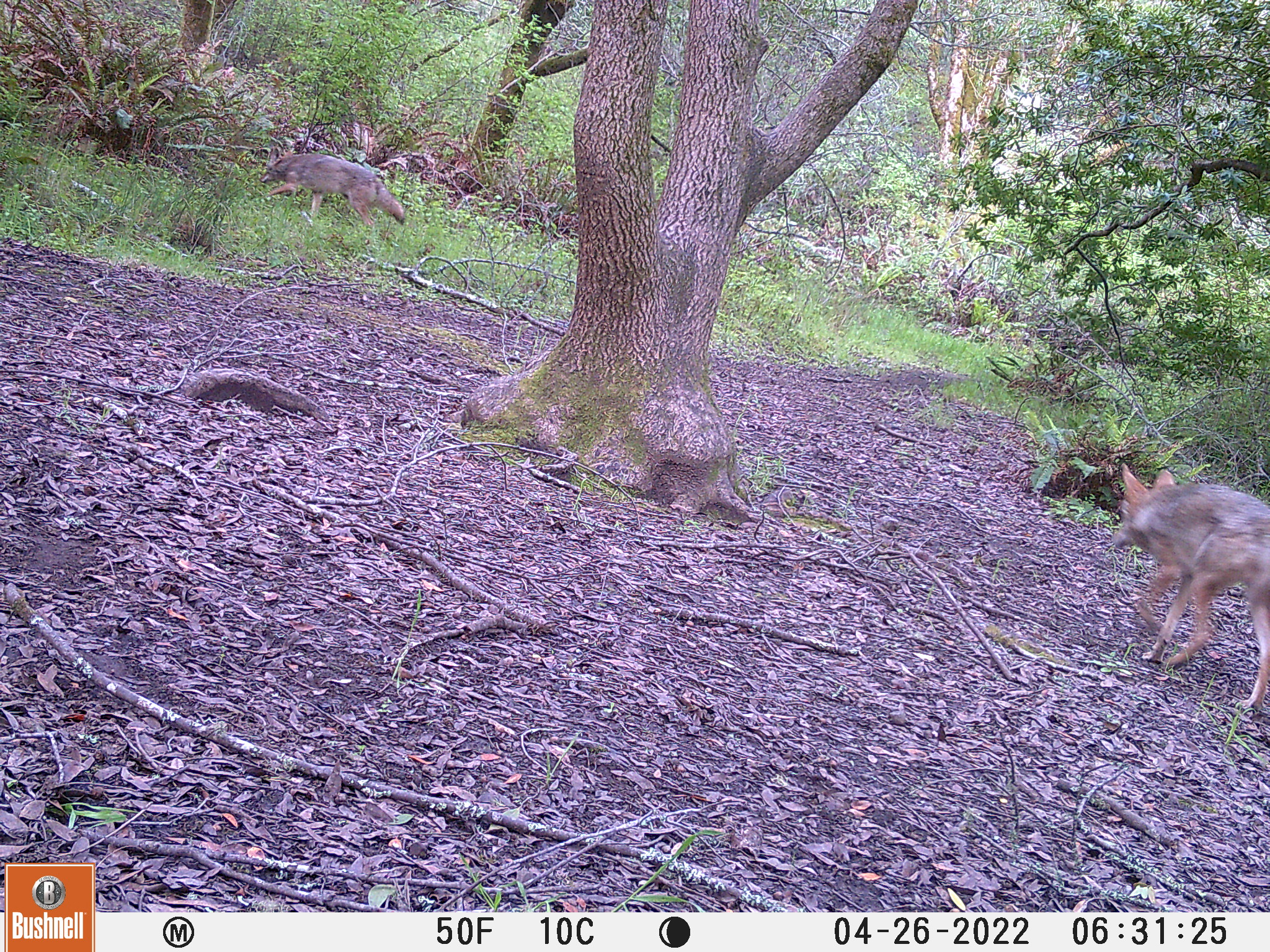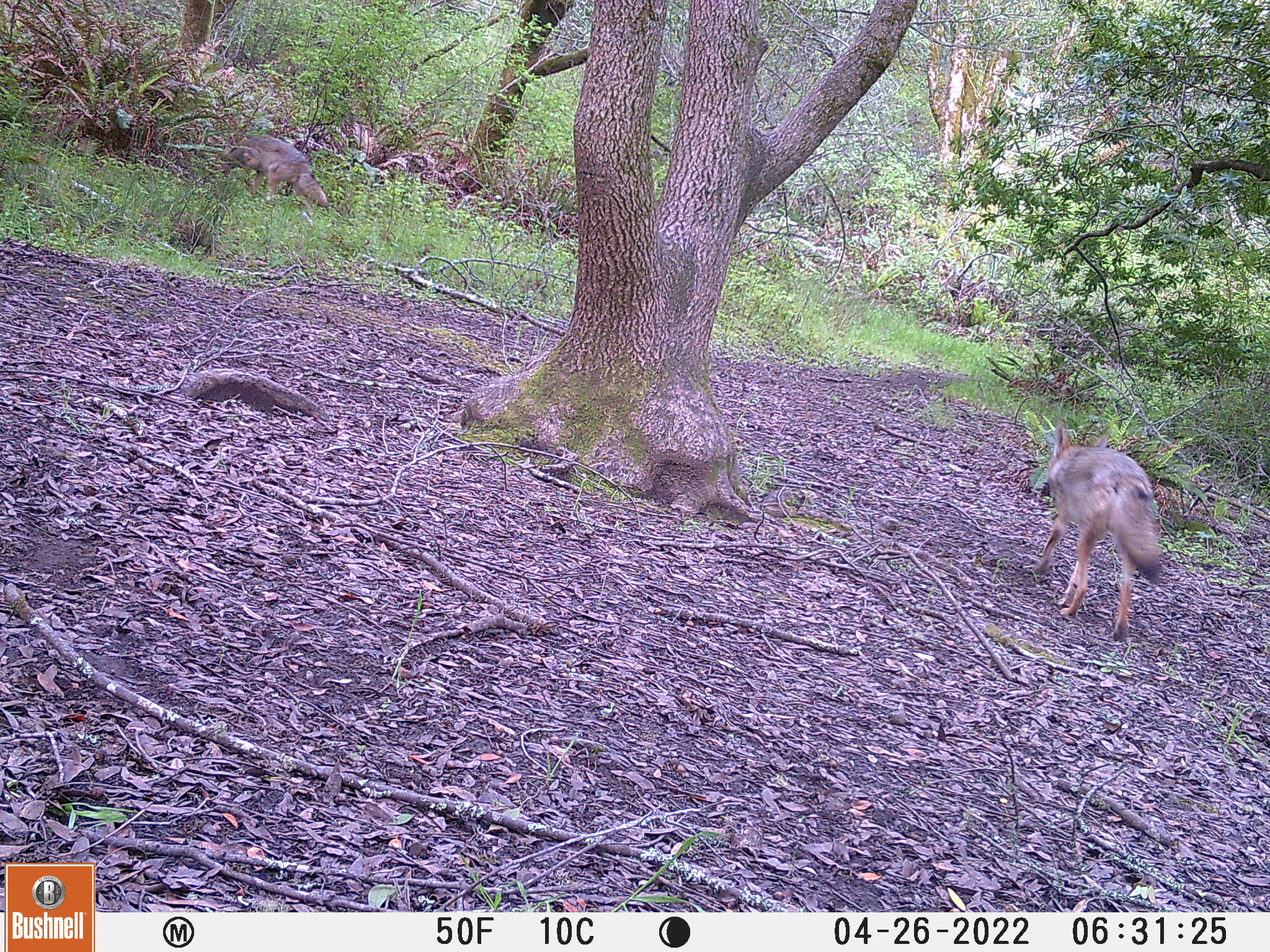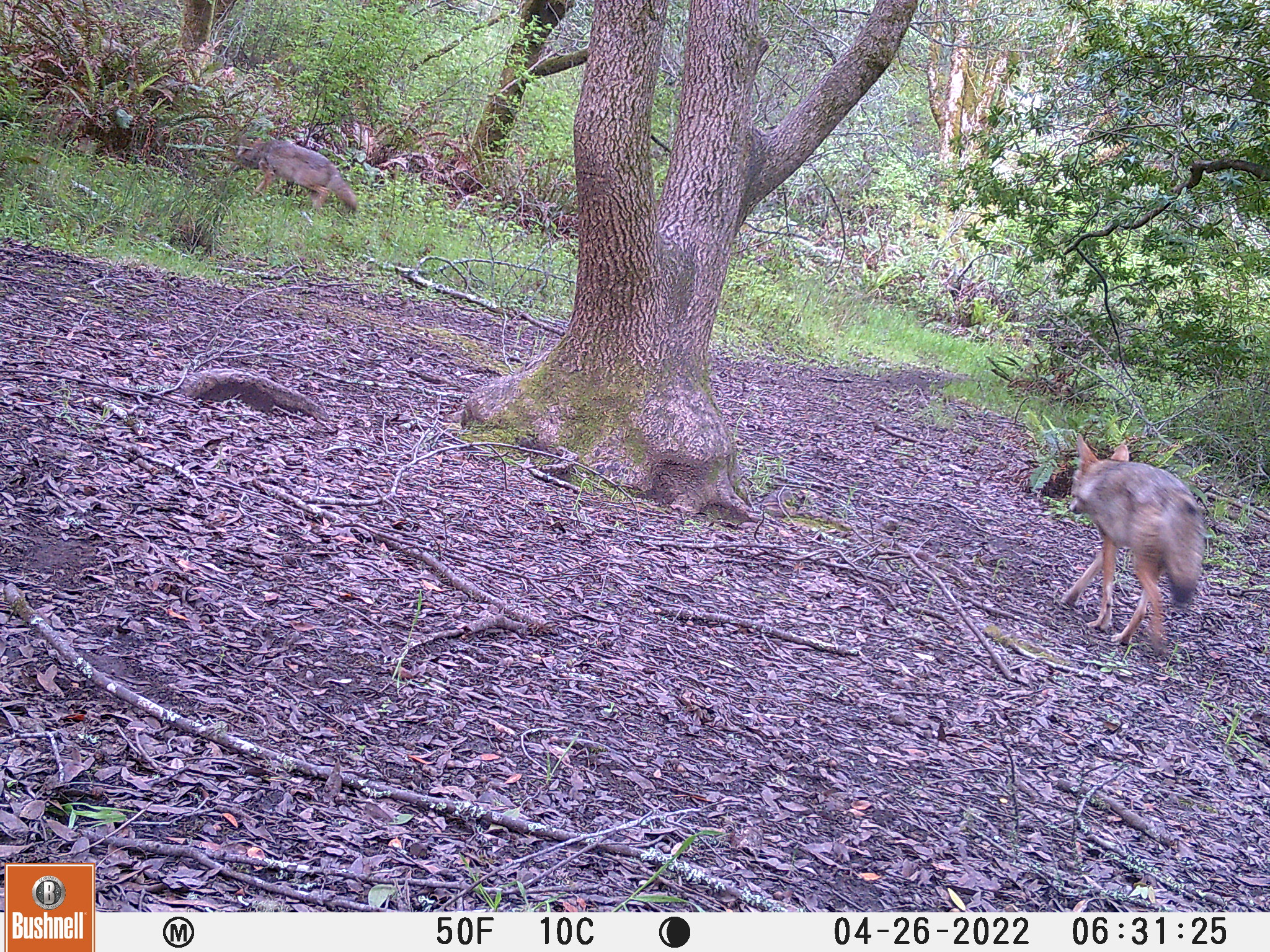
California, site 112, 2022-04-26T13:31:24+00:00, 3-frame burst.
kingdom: Animalia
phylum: Chordata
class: Mammalia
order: Carnivora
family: Canidae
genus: Canis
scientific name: Canis latrans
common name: coyote